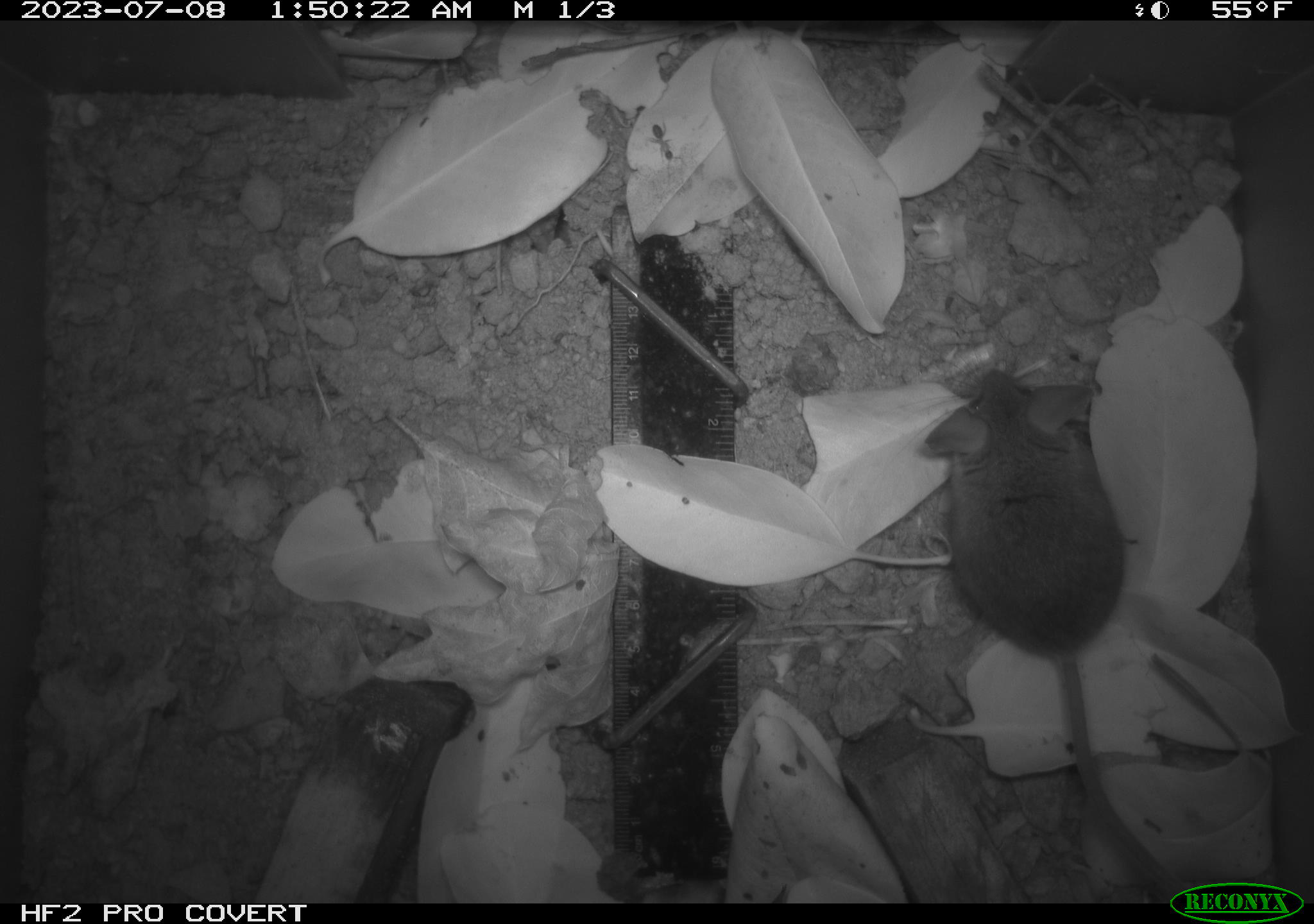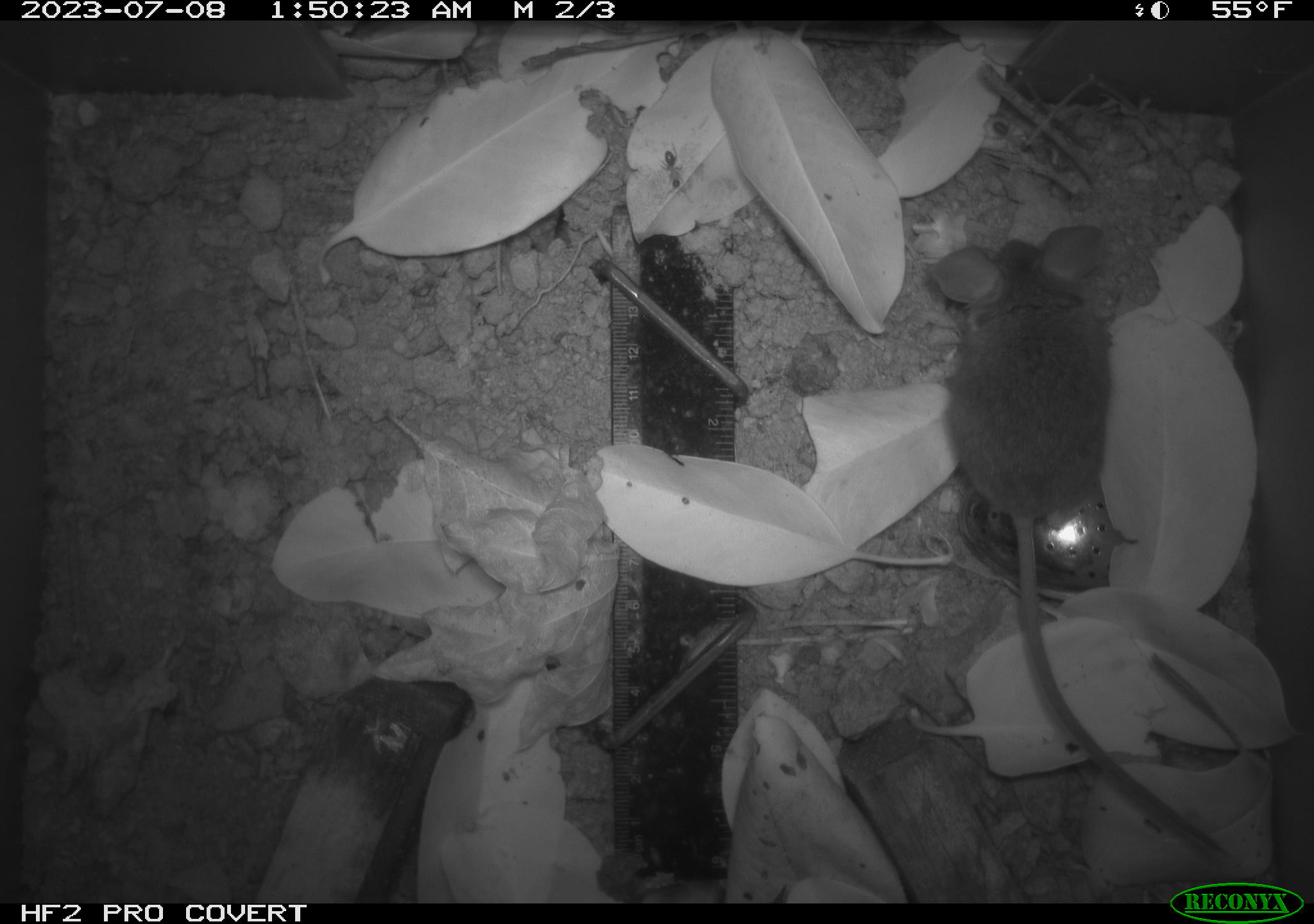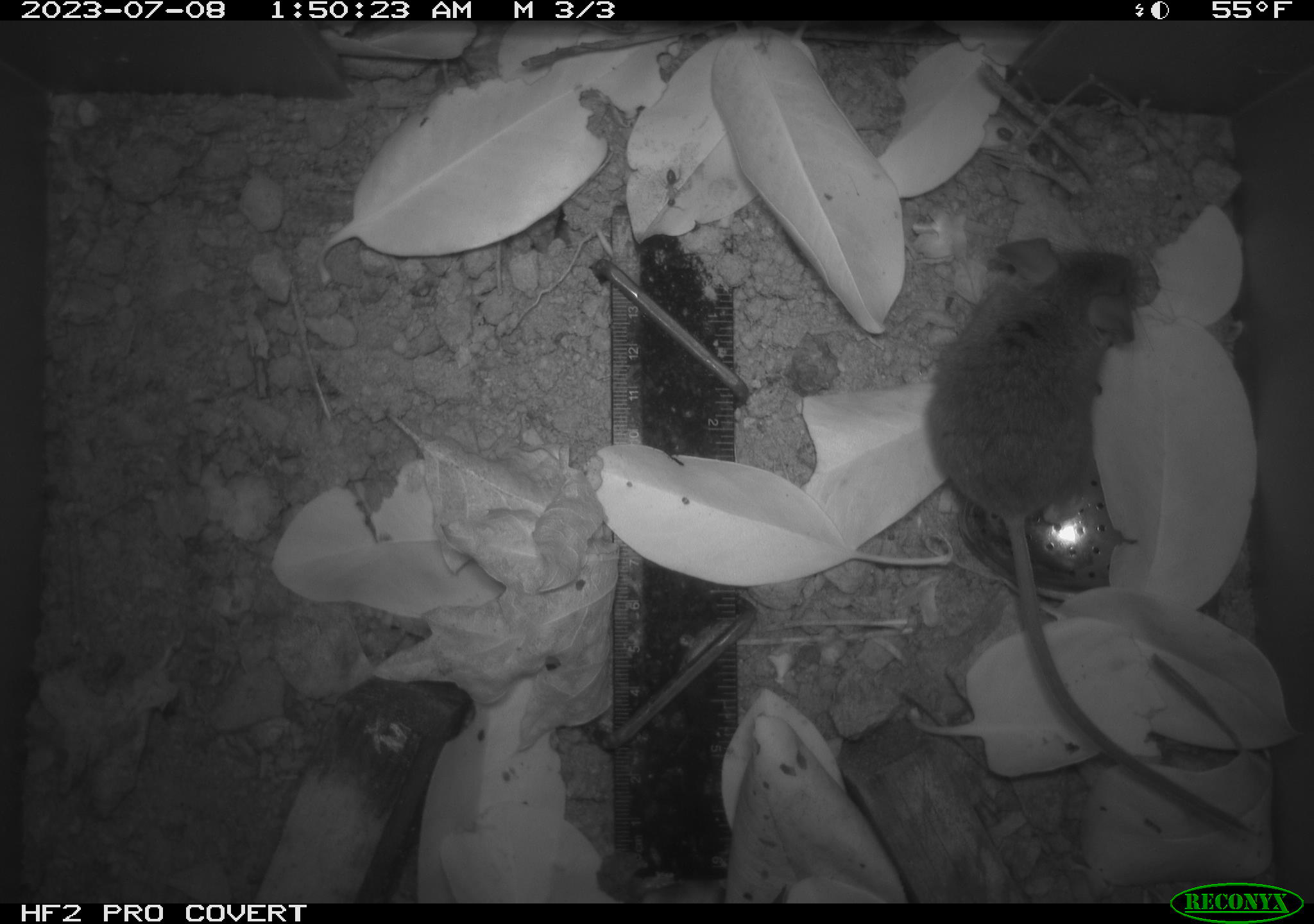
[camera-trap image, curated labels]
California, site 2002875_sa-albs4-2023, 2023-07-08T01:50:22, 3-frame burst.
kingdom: Animalia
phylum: Chordata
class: Mammalia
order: Rodentia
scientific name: Rodentia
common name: mouse species